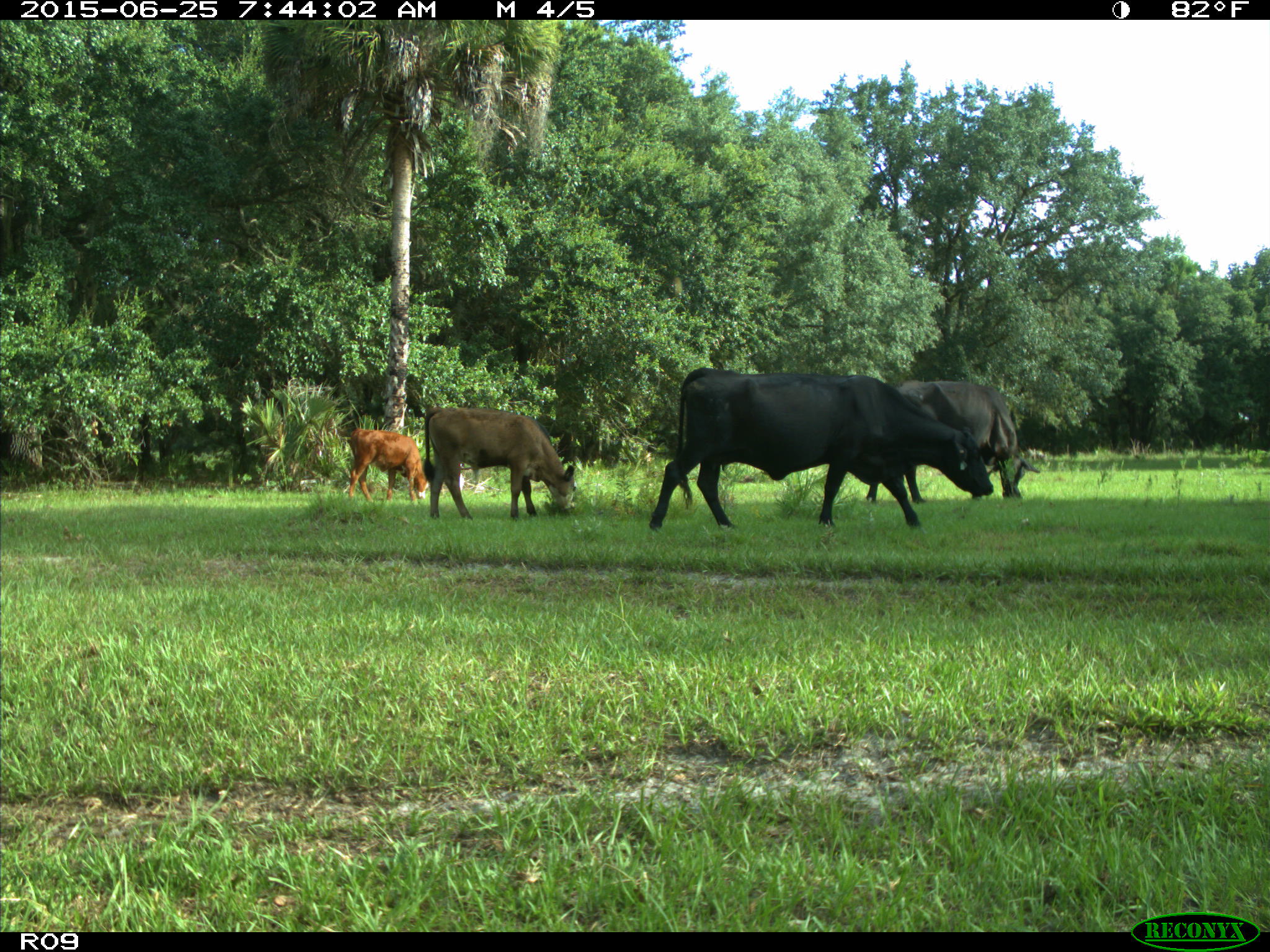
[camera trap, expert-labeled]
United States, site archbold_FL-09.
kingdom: Animalia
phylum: Chordata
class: Mammalia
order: Artiodactyla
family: Bovidae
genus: Bos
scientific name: Bos taurus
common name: domestic cow